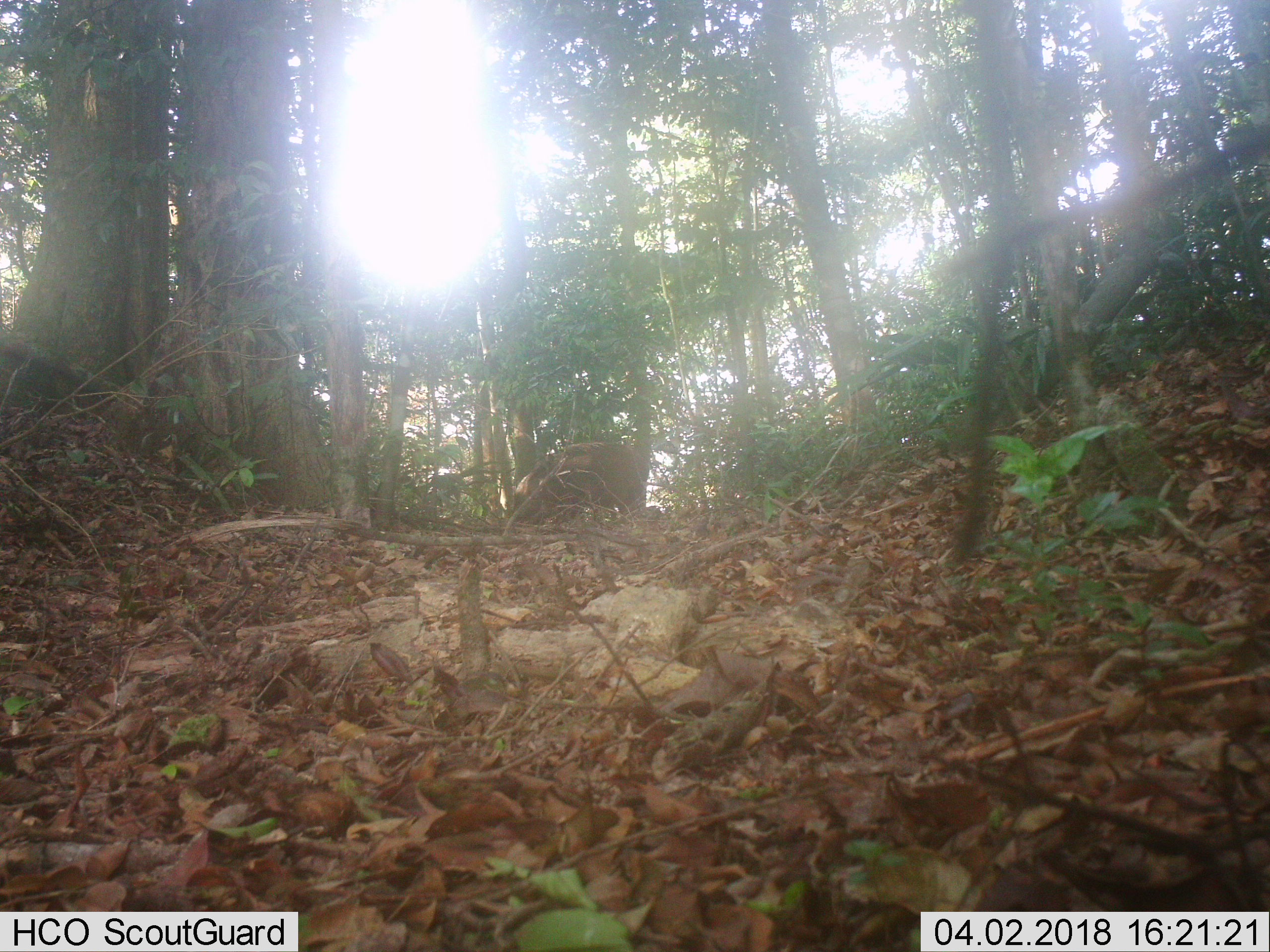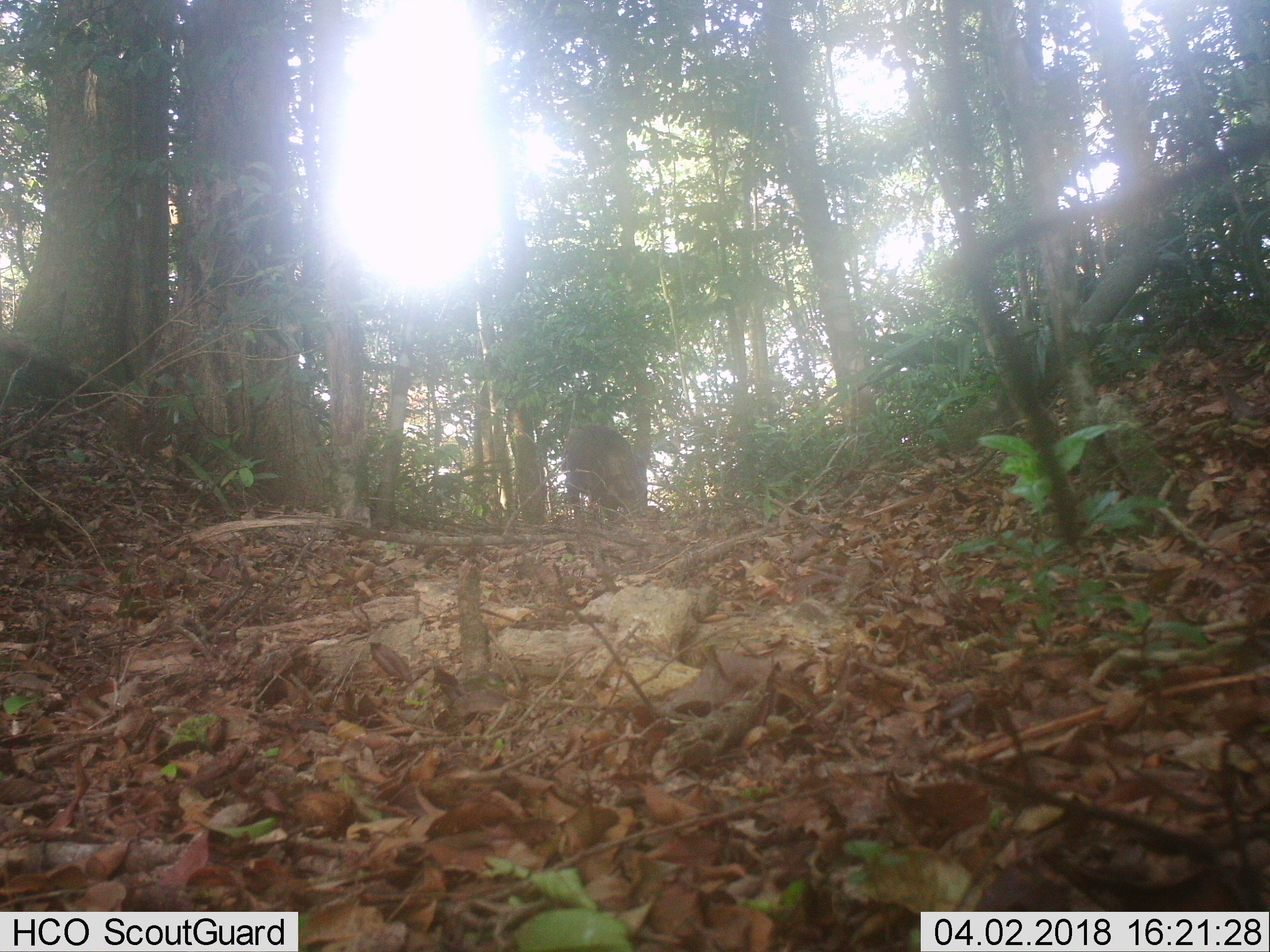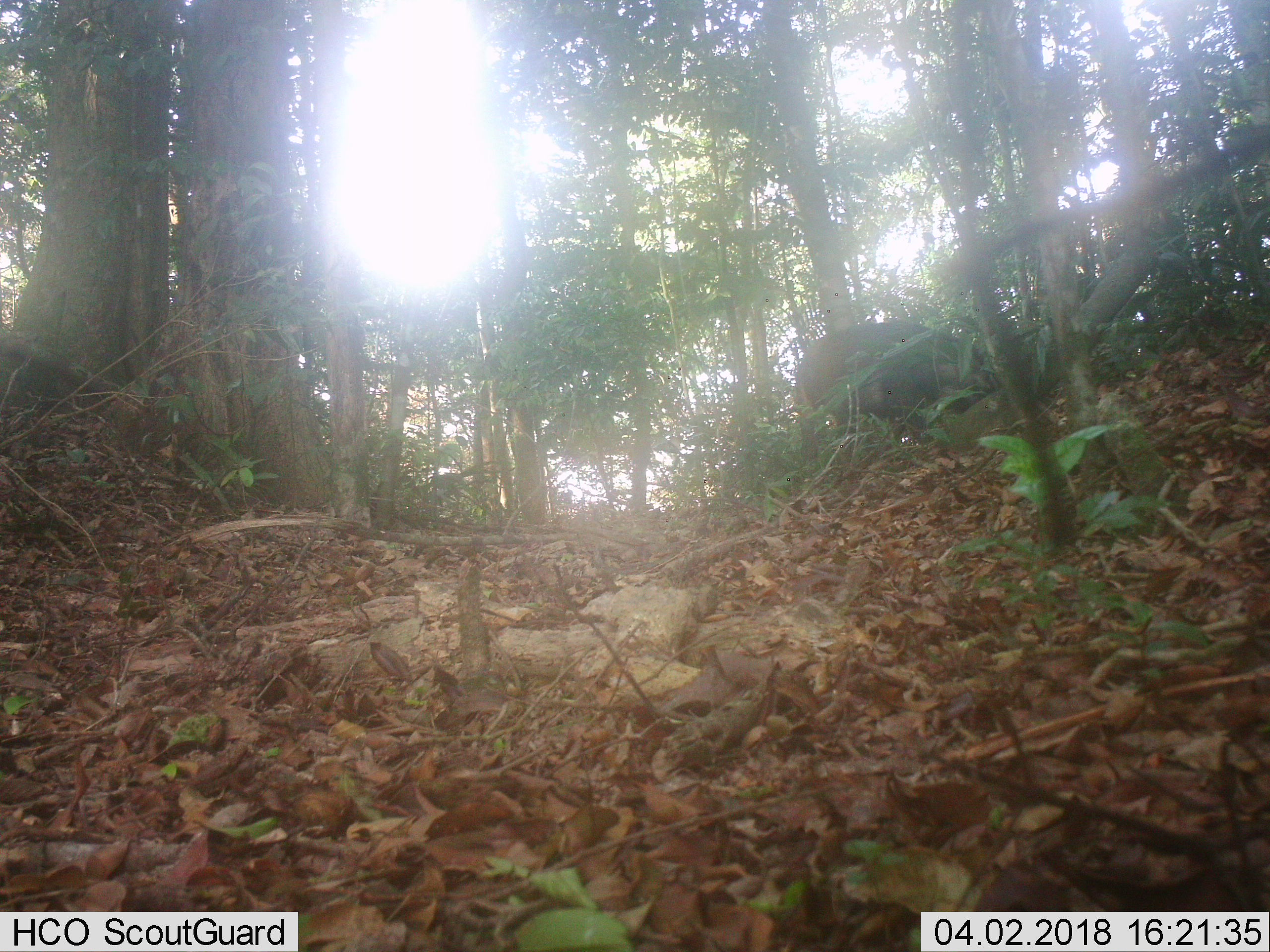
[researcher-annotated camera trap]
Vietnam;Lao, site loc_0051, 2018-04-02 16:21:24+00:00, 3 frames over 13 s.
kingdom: Animalia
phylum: Chordata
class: Mammalia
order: Artiodactyla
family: Suidae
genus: Sus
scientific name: Sus scrofa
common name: eurasian wild pig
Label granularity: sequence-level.